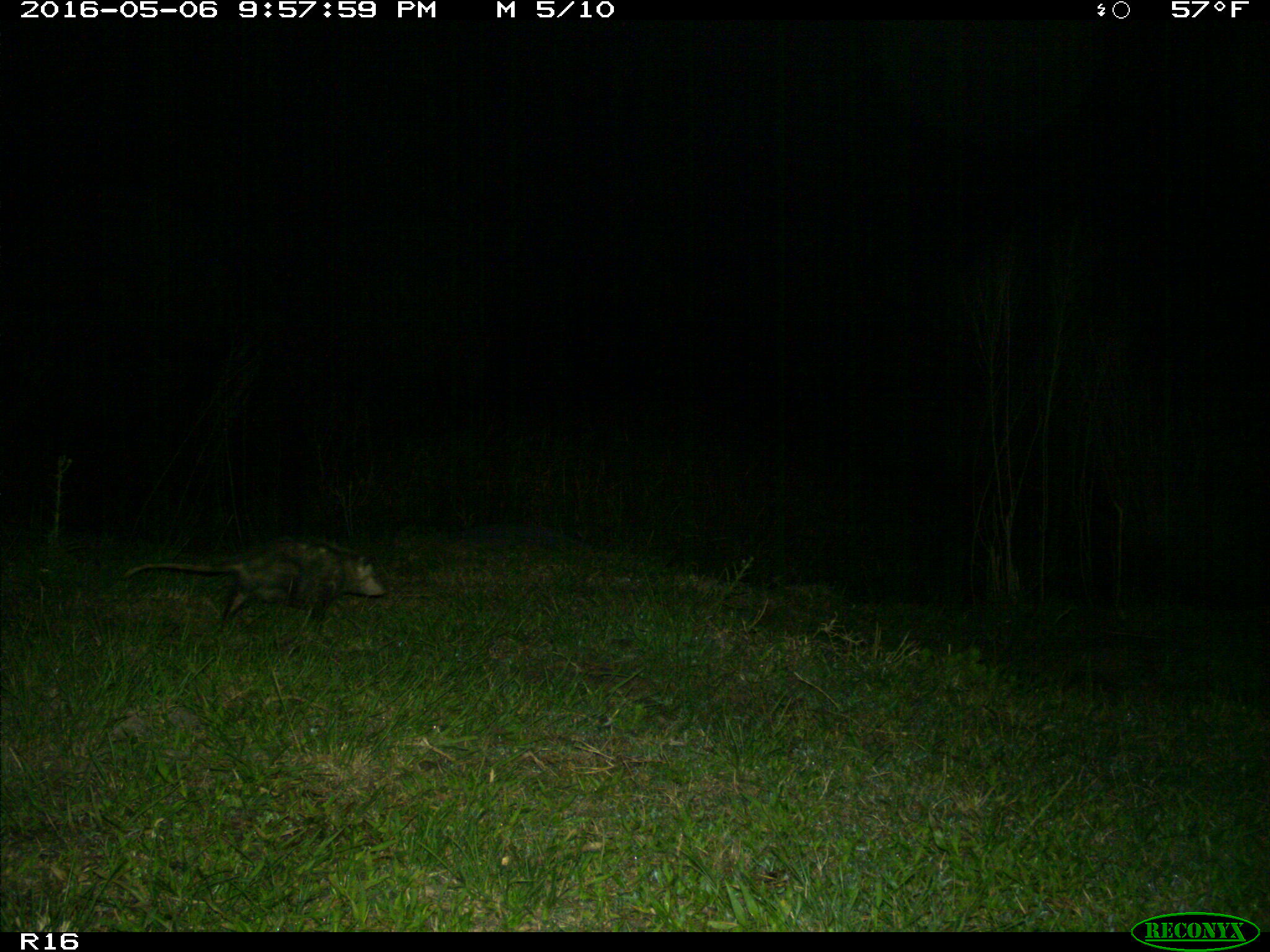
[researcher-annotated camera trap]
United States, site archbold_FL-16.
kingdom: Animalia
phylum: Chordata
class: Mammalia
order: Didelphimorphia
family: Didelphidae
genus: Didelphis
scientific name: Didelphis virginiana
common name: virginia opossum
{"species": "Didelphis virginiana (virginia opossum)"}